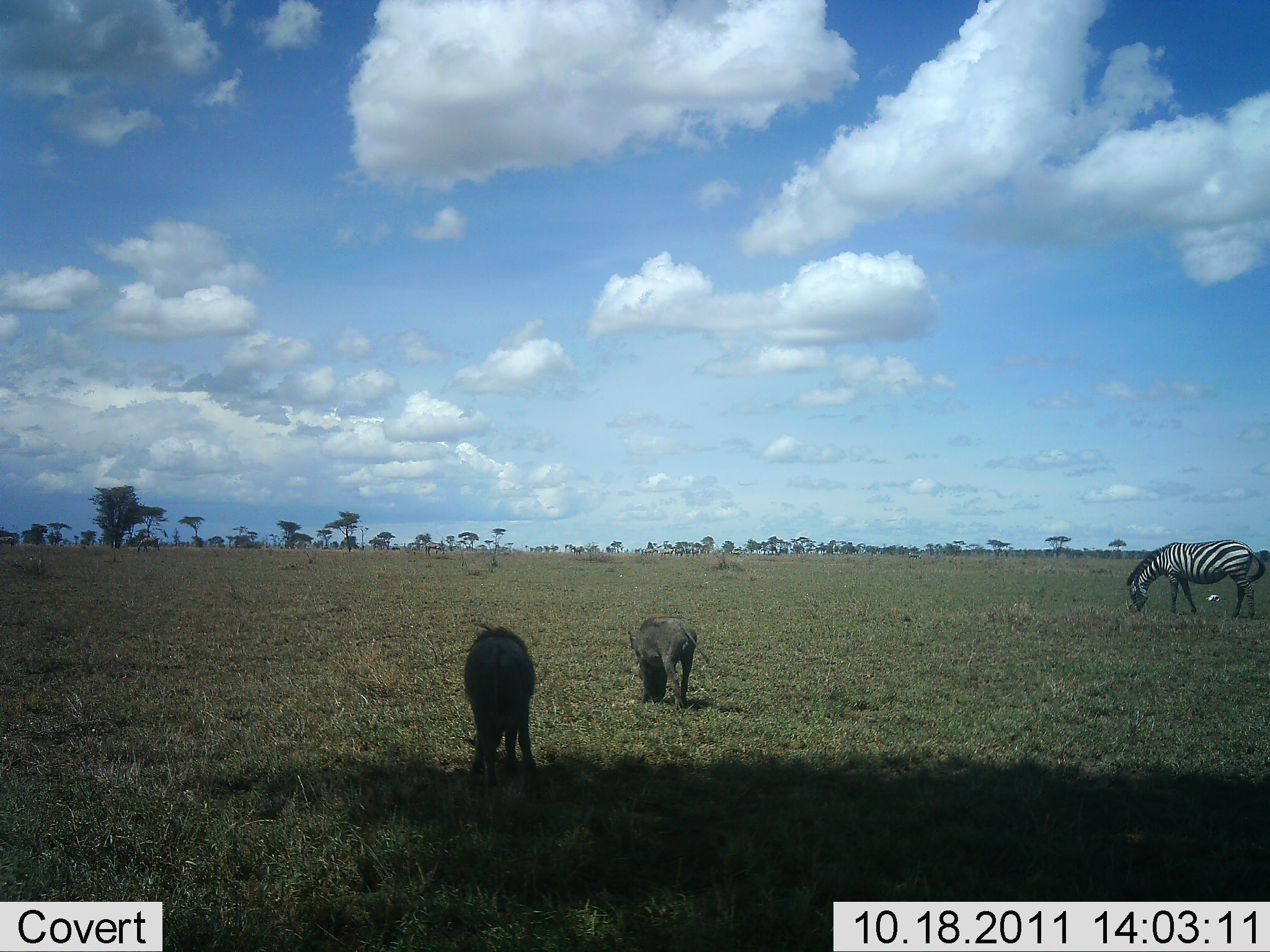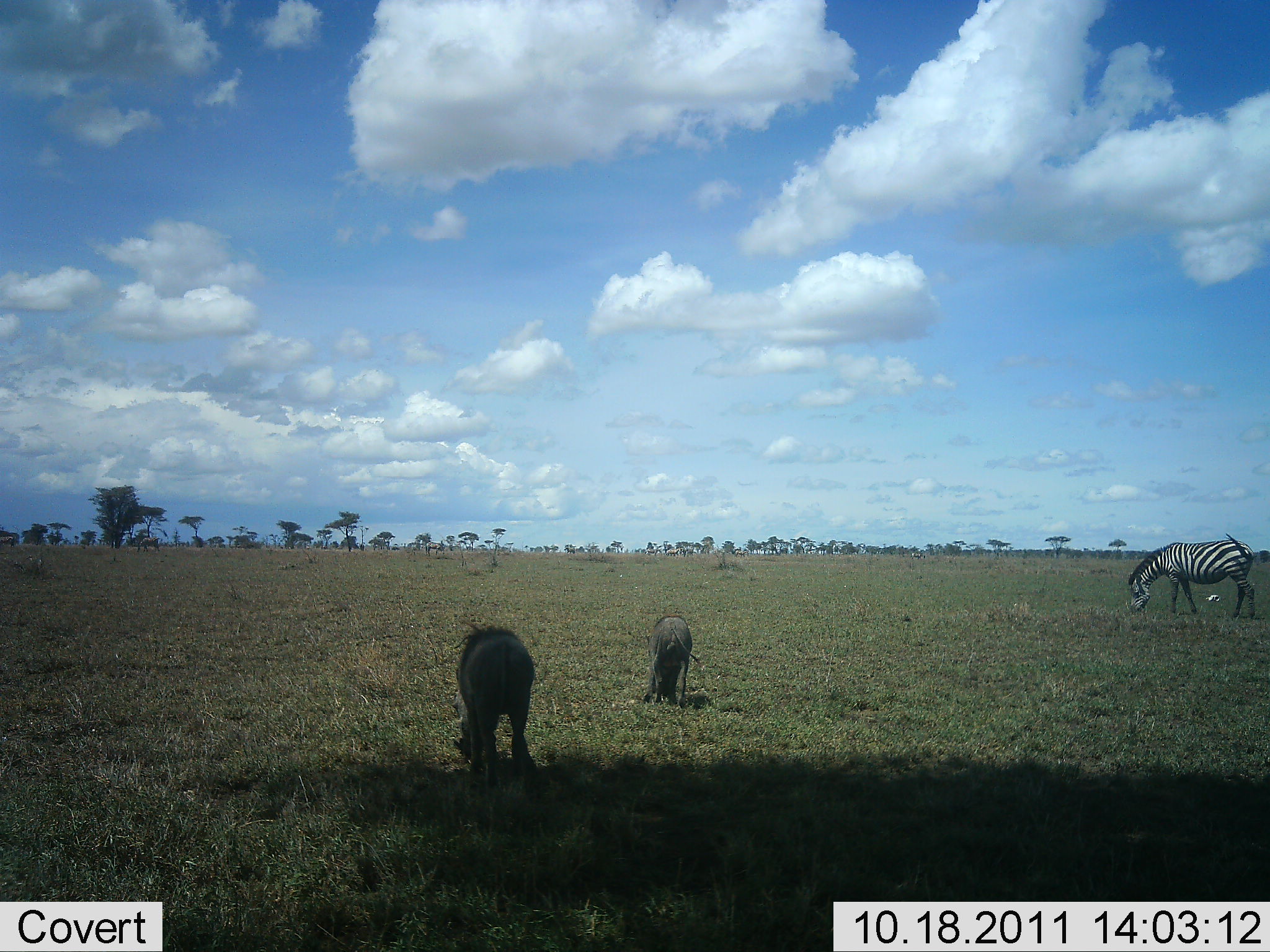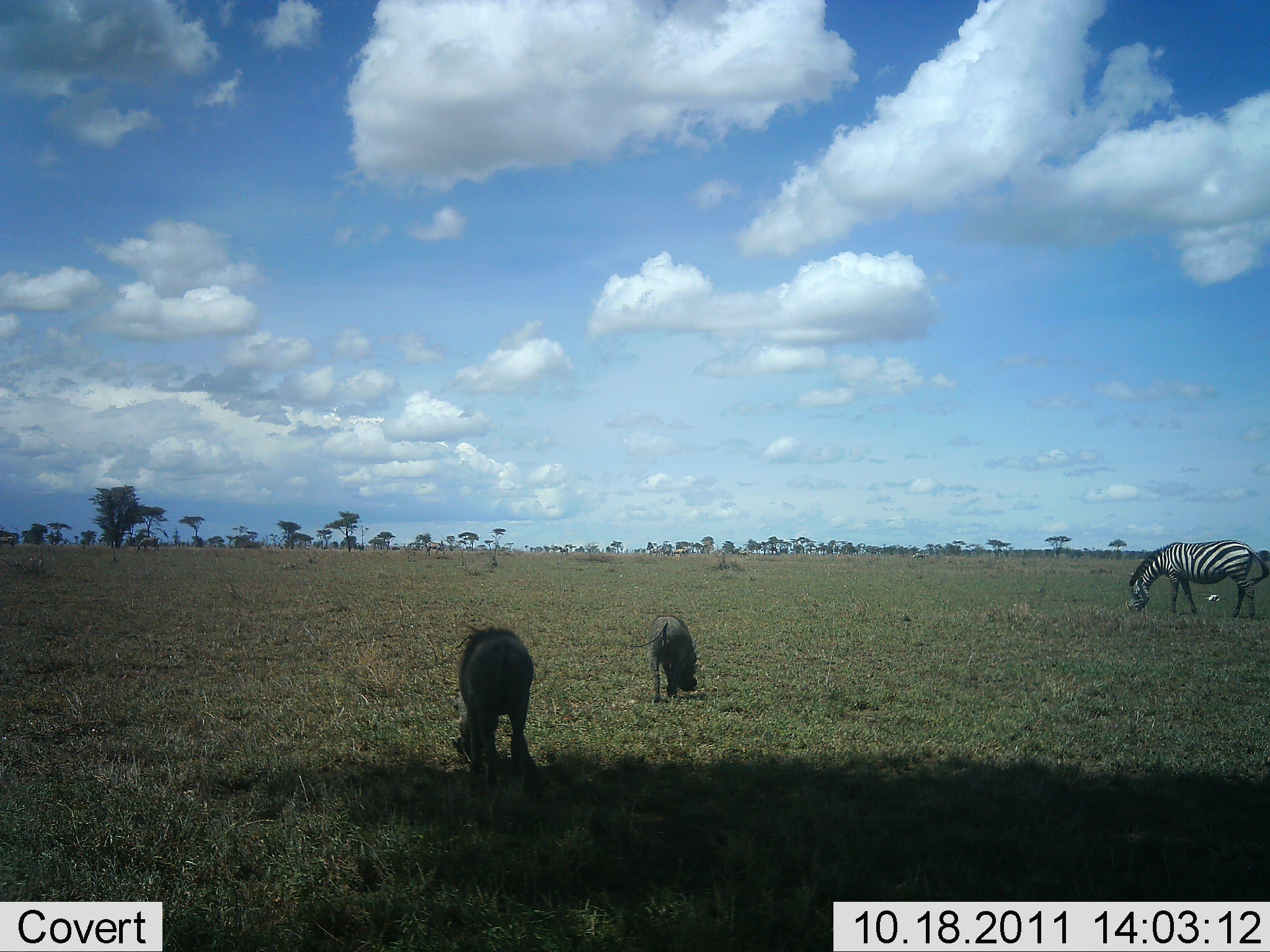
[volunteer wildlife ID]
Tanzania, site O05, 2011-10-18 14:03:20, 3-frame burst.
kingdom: Animalia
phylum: Chordata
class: Mammalia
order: Artiodactyla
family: Suidae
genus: Phacochoerus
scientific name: Phacochoerus africanus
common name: warthog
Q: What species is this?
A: Warthog (Phacochoerus africanus).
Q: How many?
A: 2.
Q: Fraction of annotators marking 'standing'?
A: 27%.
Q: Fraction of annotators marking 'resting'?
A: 0%.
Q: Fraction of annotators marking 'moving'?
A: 7%.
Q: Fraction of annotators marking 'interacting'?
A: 0%.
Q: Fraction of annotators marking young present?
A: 0%.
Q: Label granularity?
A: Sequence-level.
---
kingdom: Animalia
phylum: Chordata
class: Mammalia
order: Perissodactyla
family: Equidae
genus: Equus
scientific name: Equus quagga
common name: plains zebra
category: zebra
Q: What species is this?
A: Zebra (plains zebra) (Equus quagga).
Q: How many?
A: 1.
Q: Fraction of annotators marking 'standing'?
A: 26%.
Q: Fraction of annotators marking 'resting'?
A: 0%.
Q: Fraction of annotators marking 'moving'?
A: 9%.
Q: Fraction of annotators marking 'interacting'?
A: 9%.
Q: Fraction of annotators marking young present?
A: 0%.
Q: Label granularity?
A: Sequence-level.